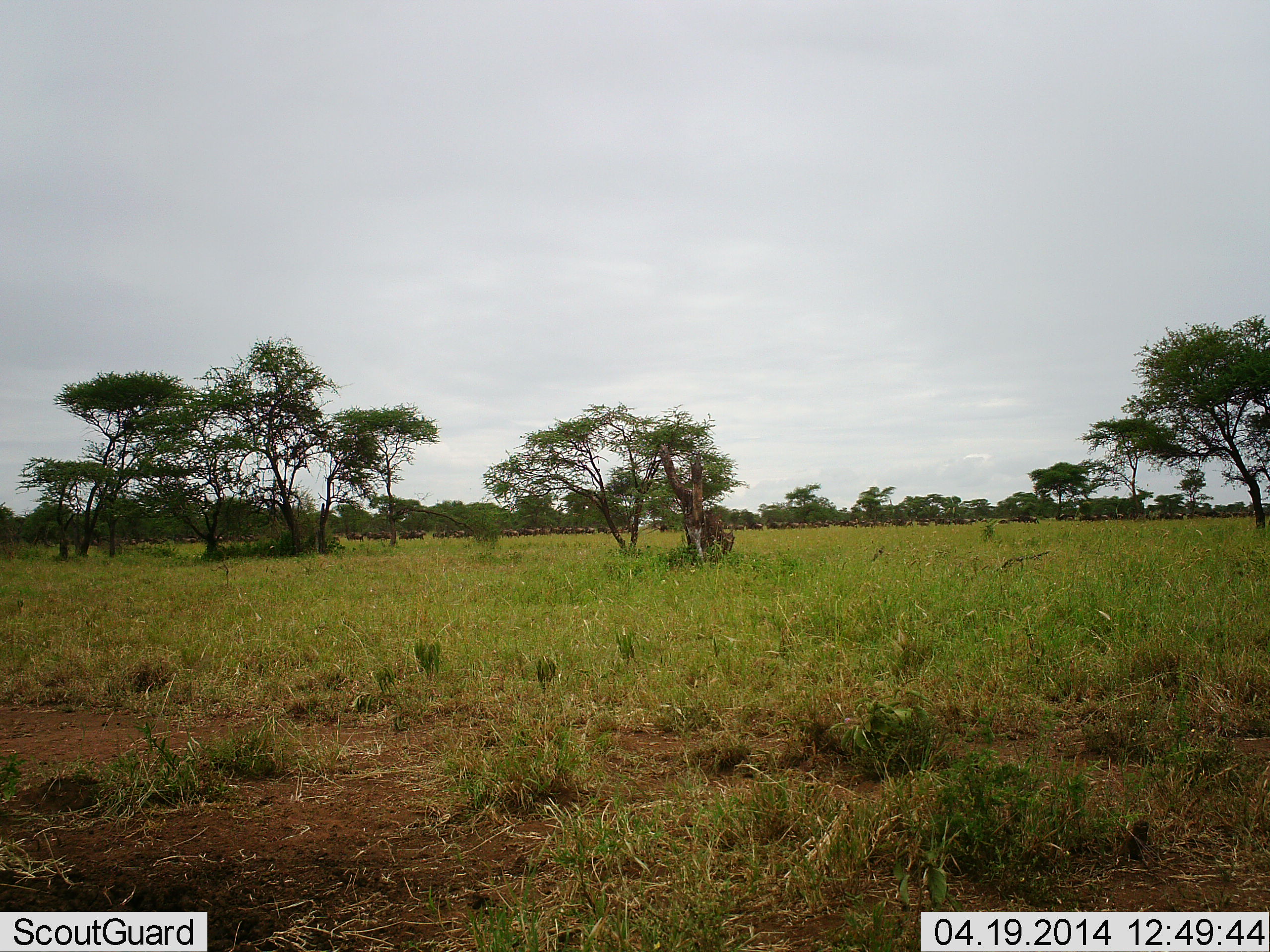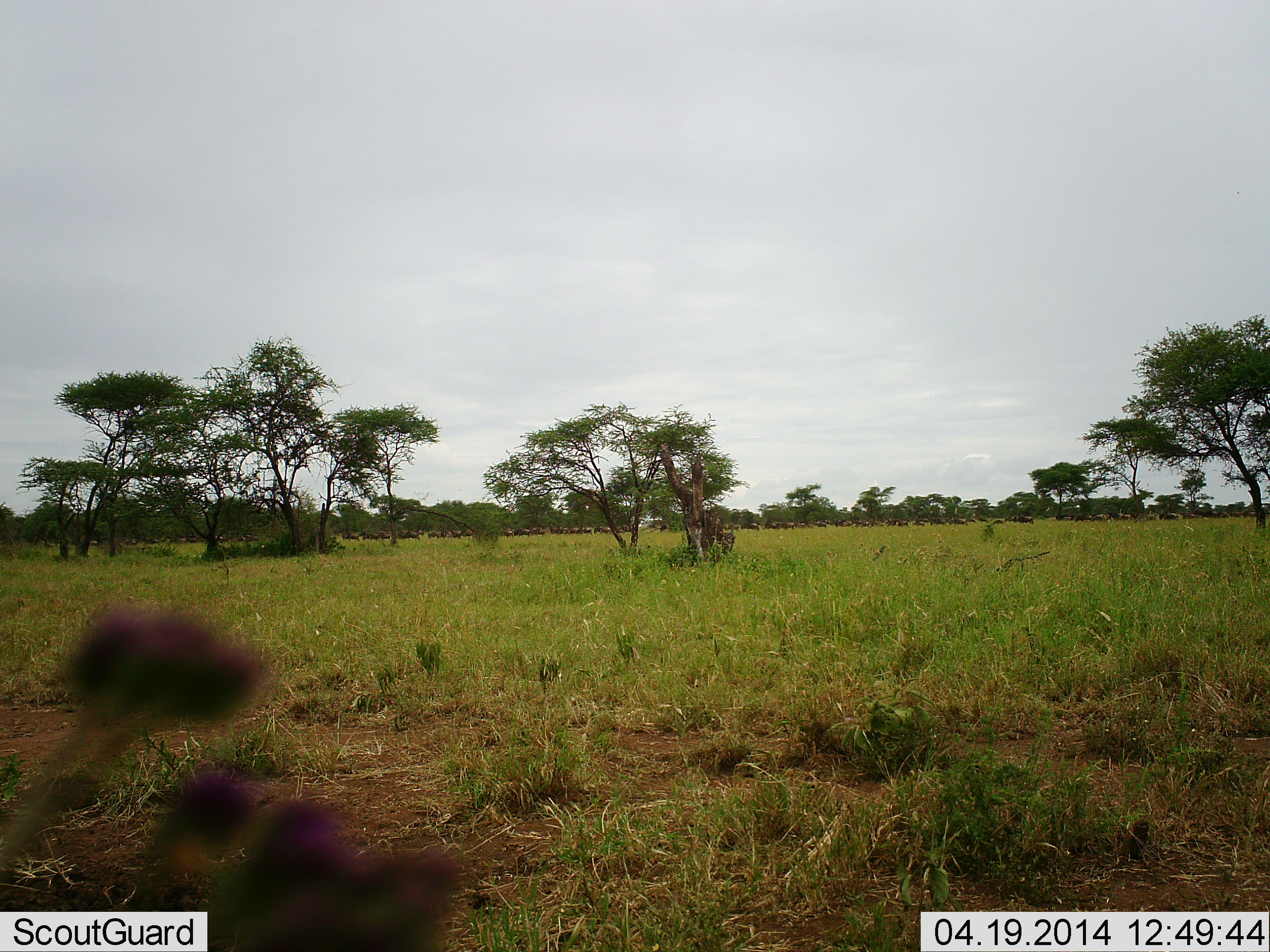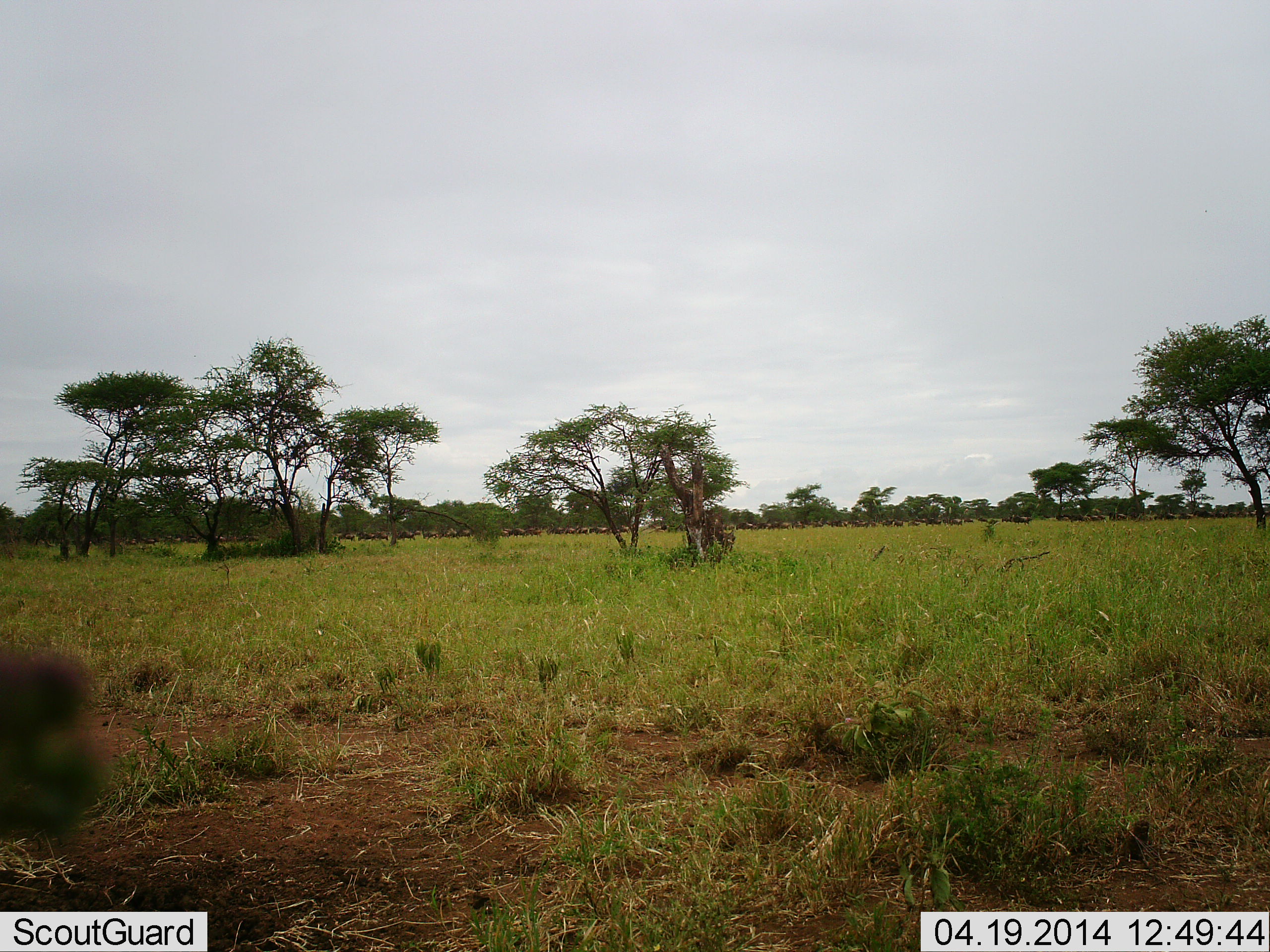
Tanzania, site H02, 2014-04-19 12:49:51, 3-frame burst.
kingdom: Animalia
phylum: Chordata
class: Mammalia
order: Artiodactyla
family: Bovidae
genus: Connochaetes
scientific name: Connochaetes taurinus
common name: blue wildebeest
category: wildebeest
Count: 51+.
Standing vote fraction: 0%.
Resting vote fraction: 0%.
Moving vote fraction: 100%.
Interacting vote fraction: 0%.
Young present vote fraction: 0%.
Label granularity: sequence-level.